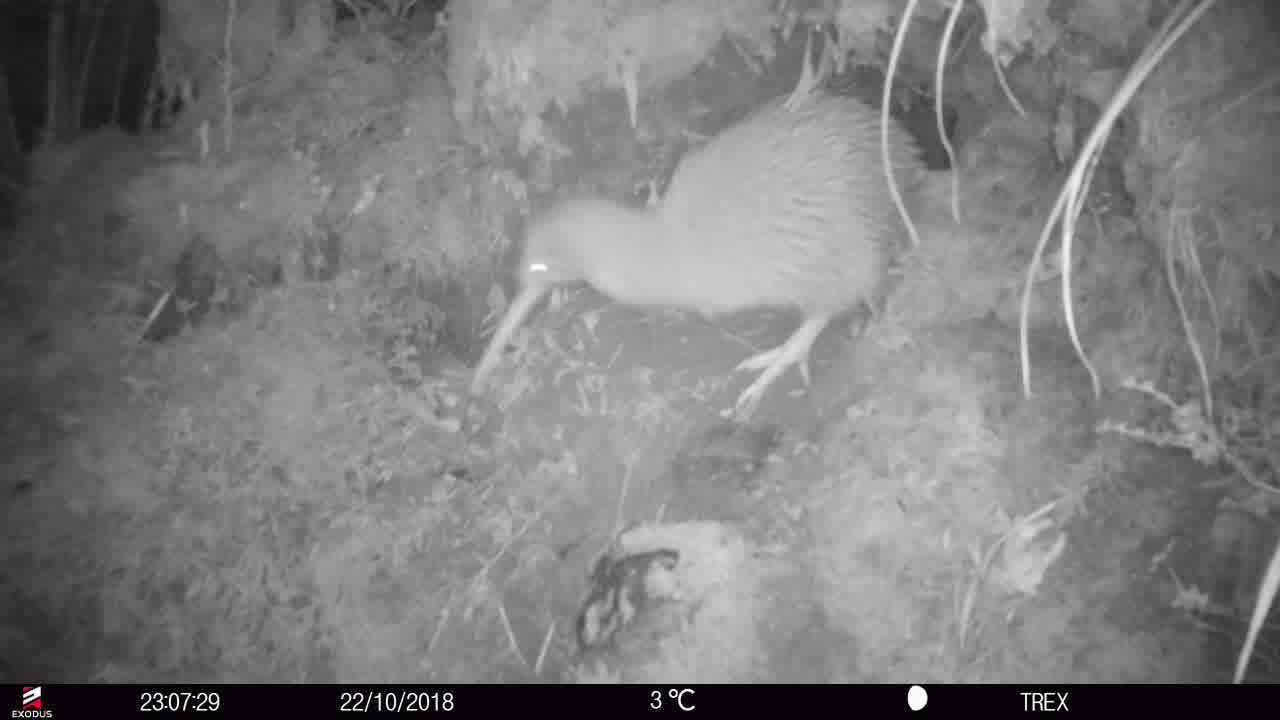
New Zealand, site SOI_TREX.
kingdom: Animalia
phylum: Chordata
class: Aves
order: Apterygiformes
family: Apterygidae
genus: Apteryx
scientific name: Apteryx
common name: kiwi